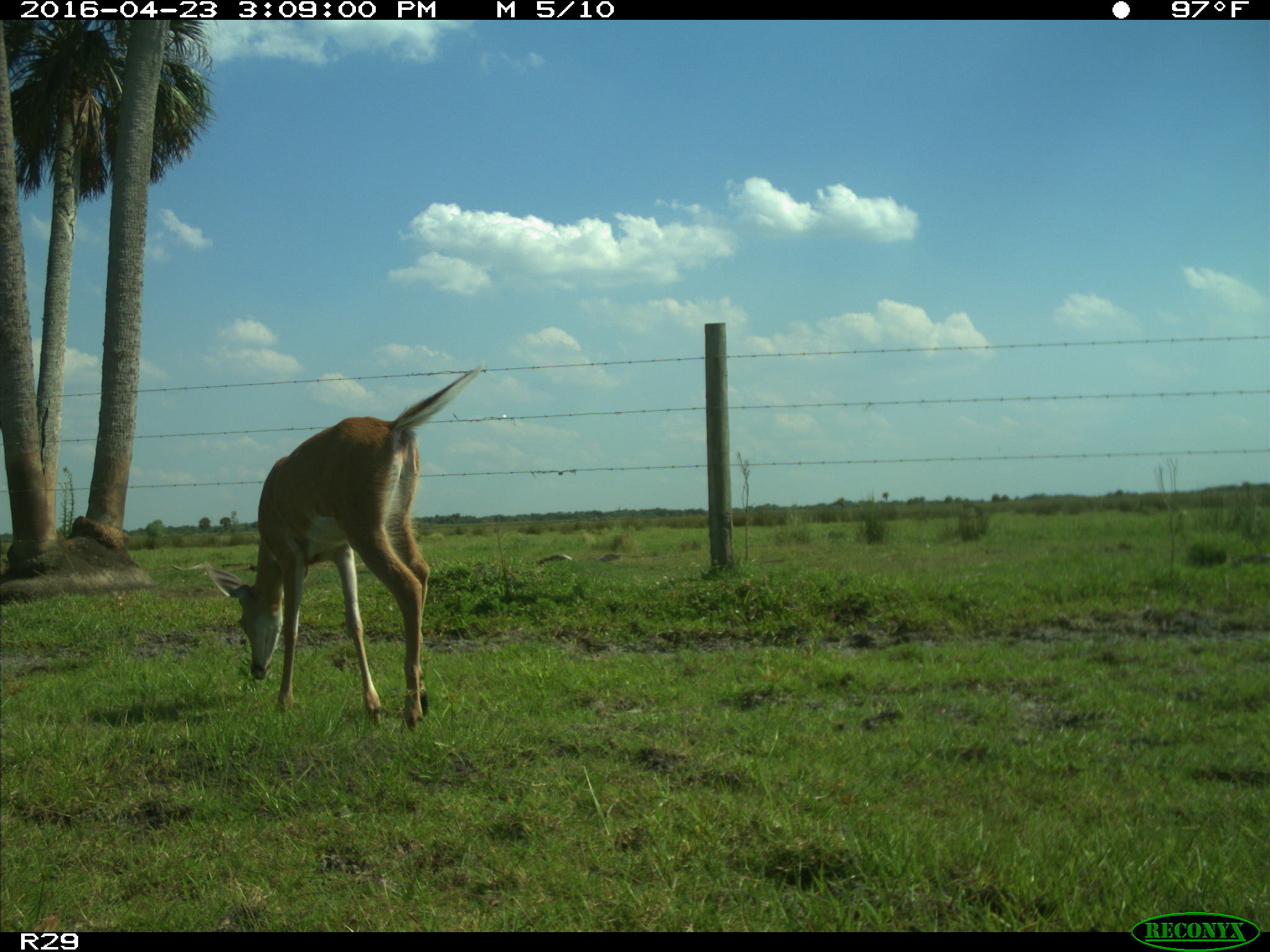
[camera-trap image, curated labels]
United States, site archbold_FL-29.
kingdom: Animalia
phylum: Chordata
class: Mammalia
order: Artiodactyla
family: Cervidae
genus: Odocoileus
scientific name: Odocoileus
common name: deer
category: unidentified deer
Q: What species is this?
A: Unidentified deer (deer) (Odocoileus).